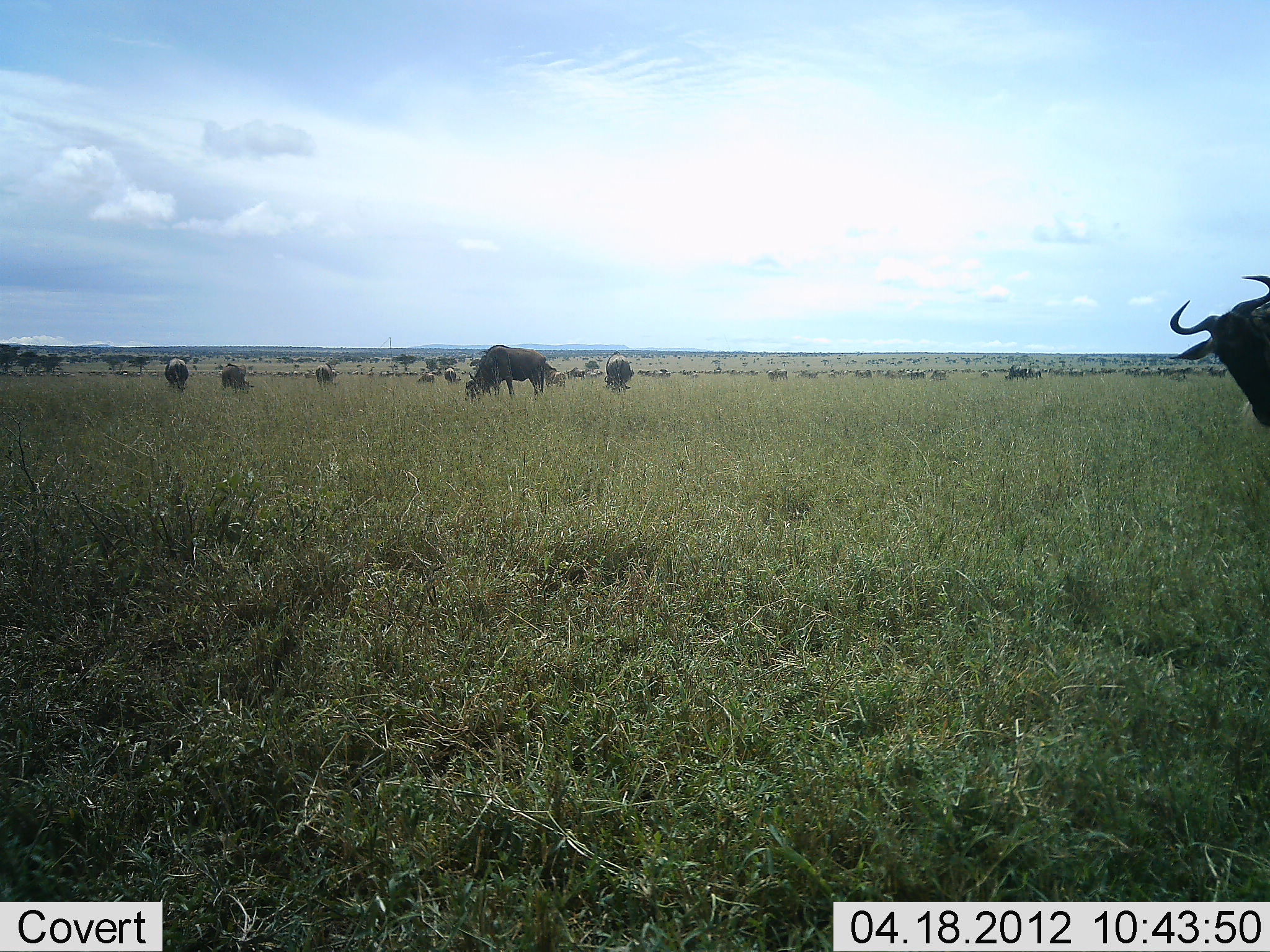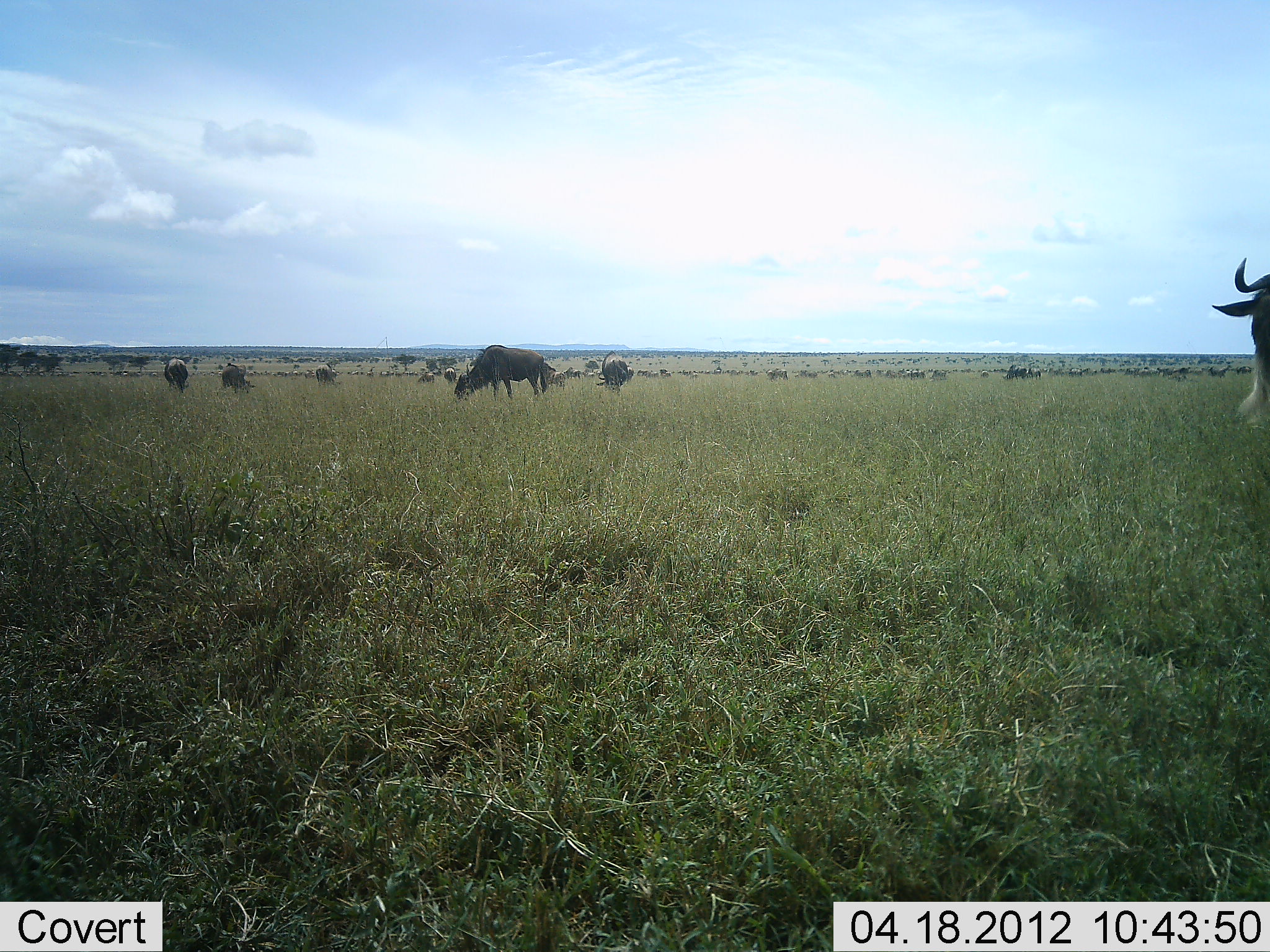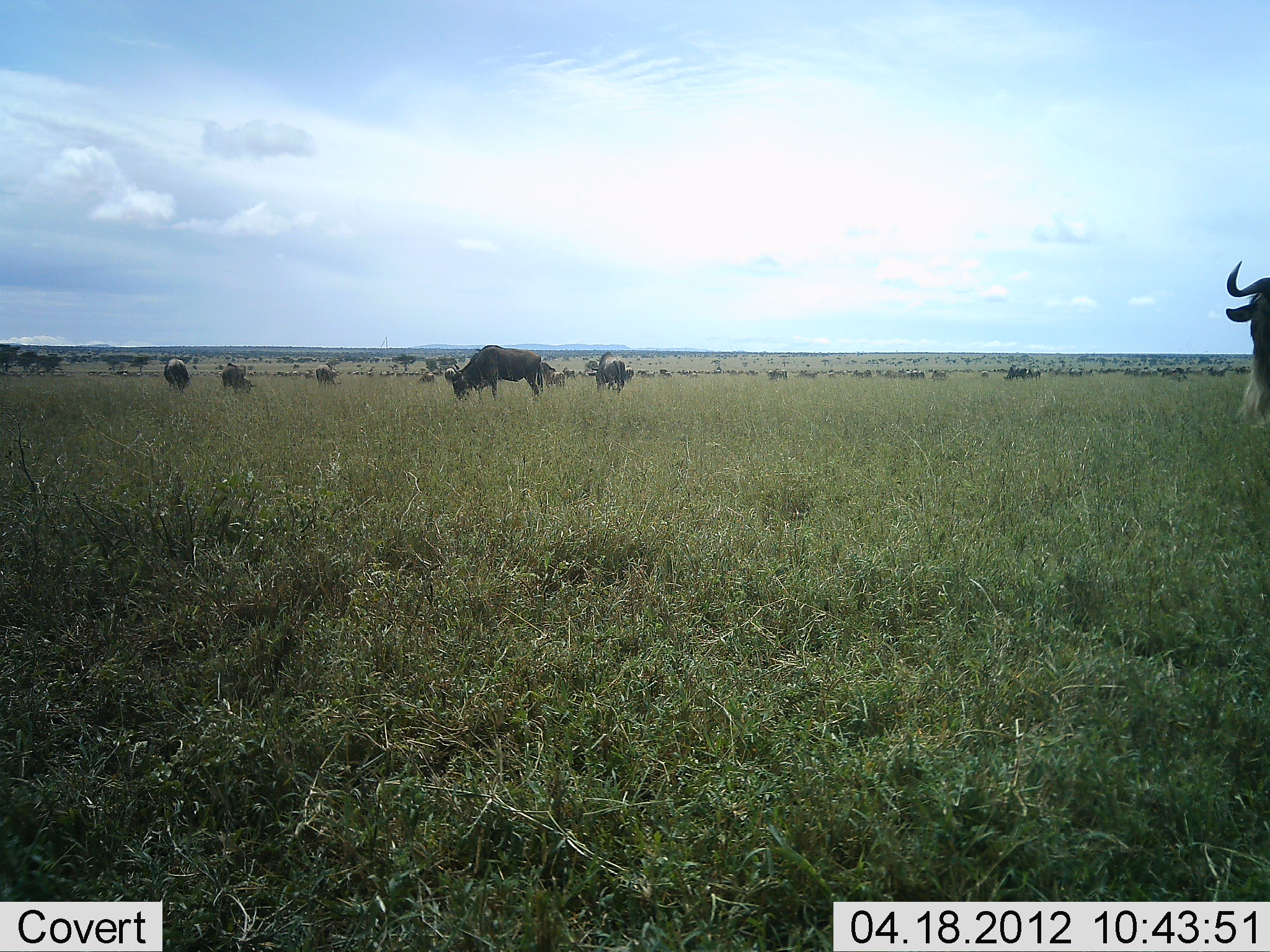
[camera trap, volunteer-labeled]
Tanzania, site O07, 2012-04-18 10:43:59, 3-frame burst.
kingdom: Animalia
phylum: Chordata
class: Mammalia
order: Artiodactyla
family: Bovidae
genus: Connochaetes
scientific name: Connochaetes taurinus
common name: blue wildebeest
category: wildebeest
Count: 11-50.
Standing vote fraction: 56%.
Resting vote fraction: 0%.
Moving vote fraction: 19%.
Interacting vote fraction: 0%.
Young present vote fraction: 0%.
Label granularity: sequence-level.